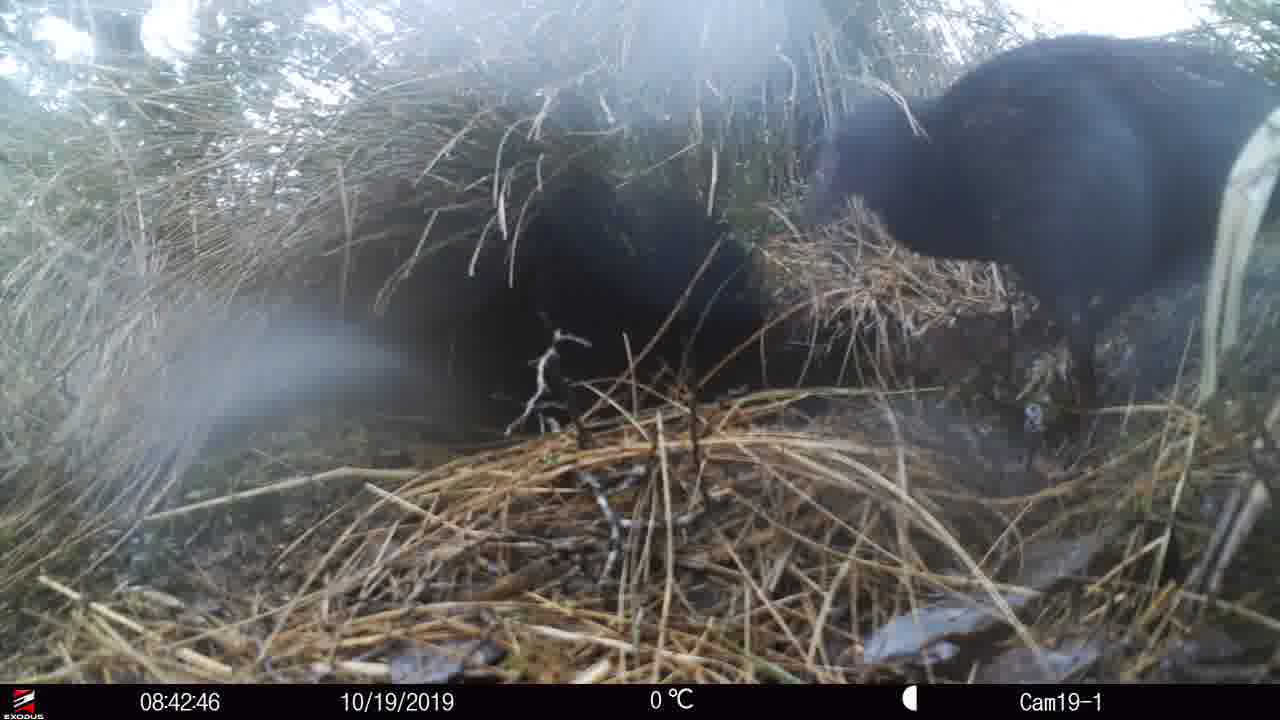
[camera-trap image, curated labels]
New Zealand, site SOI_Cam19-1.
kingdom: Animalia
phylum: Chordata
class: Aves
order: Gruiformes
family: Rallidae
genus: Gallirallus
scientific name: Gallirallus australis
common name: weka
Weka (Gallirallus australis).